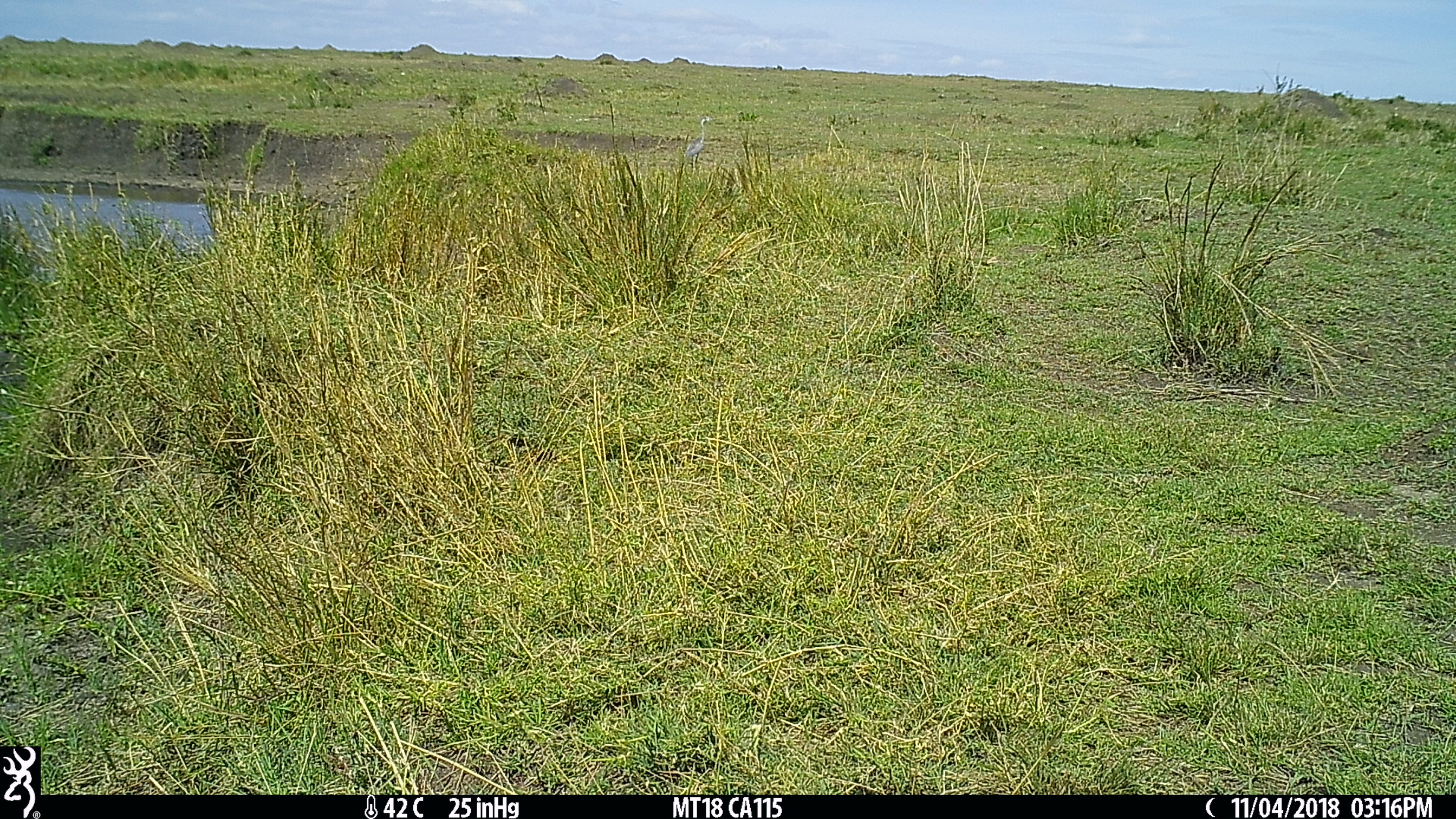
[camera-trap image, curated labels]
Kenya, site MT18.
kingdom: Animalia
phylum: Chordata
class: Aves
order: Pelecaniformes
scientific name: Pelecaniformes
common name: heron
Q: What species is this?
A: Heron (Pelecaniformes).